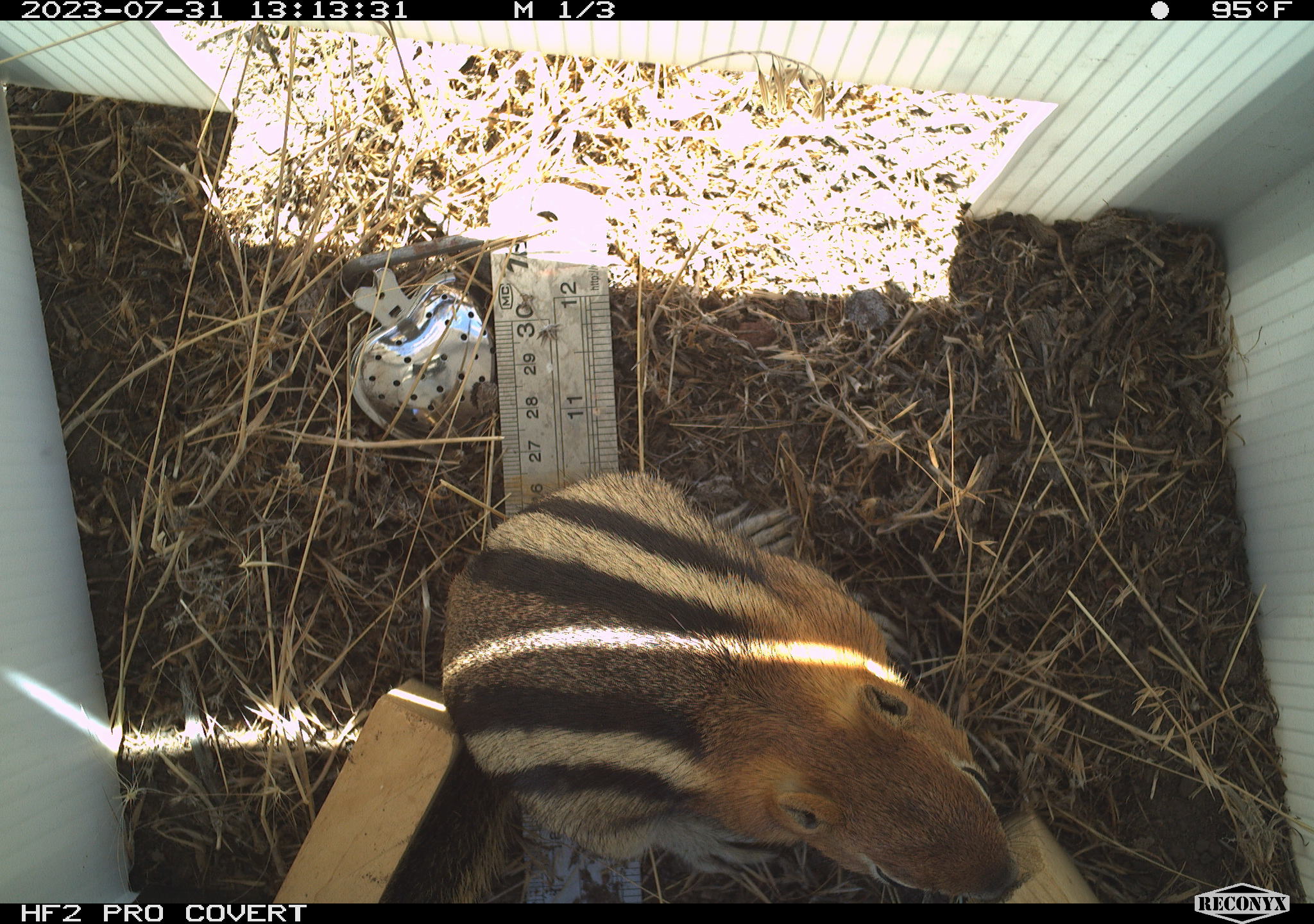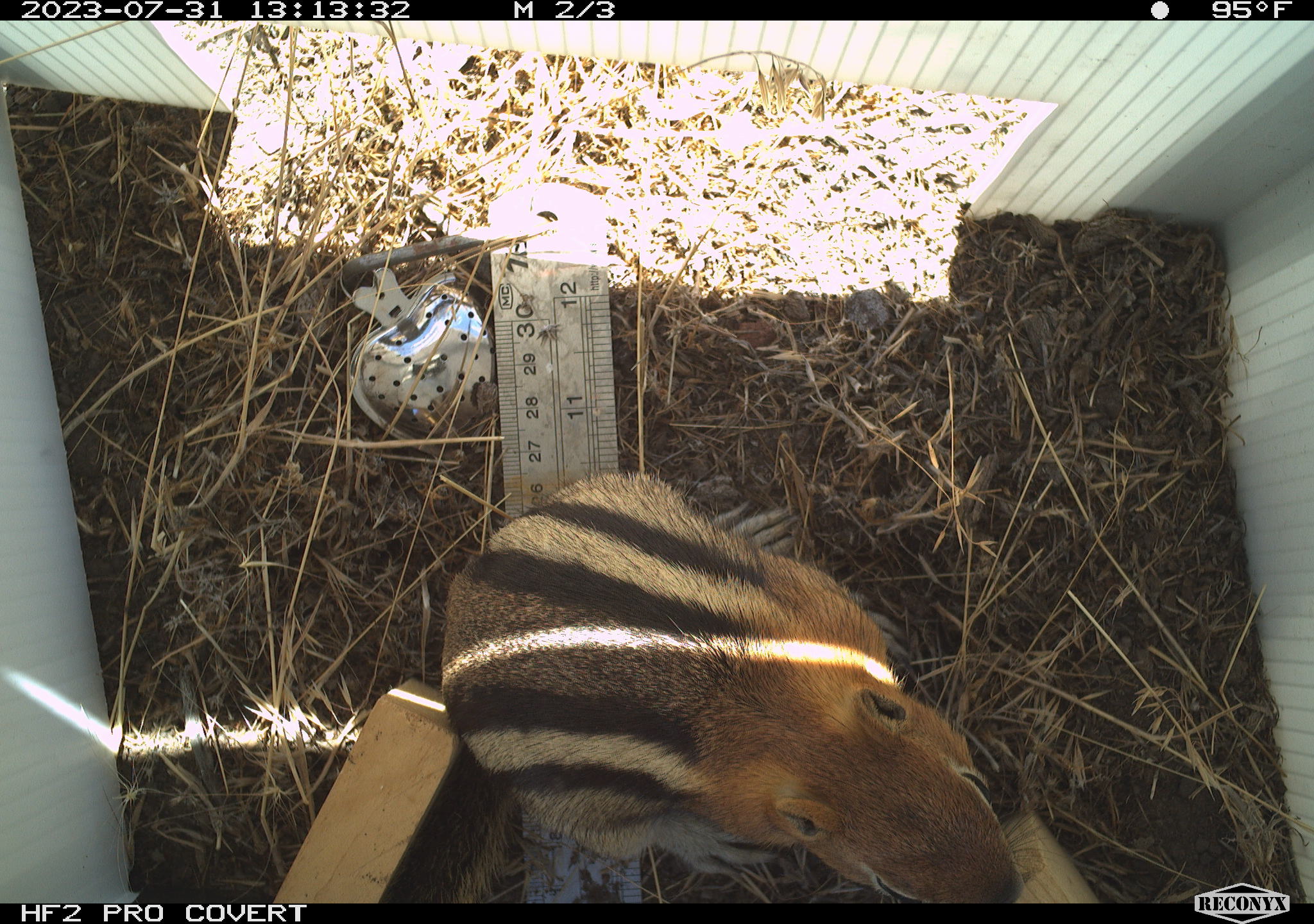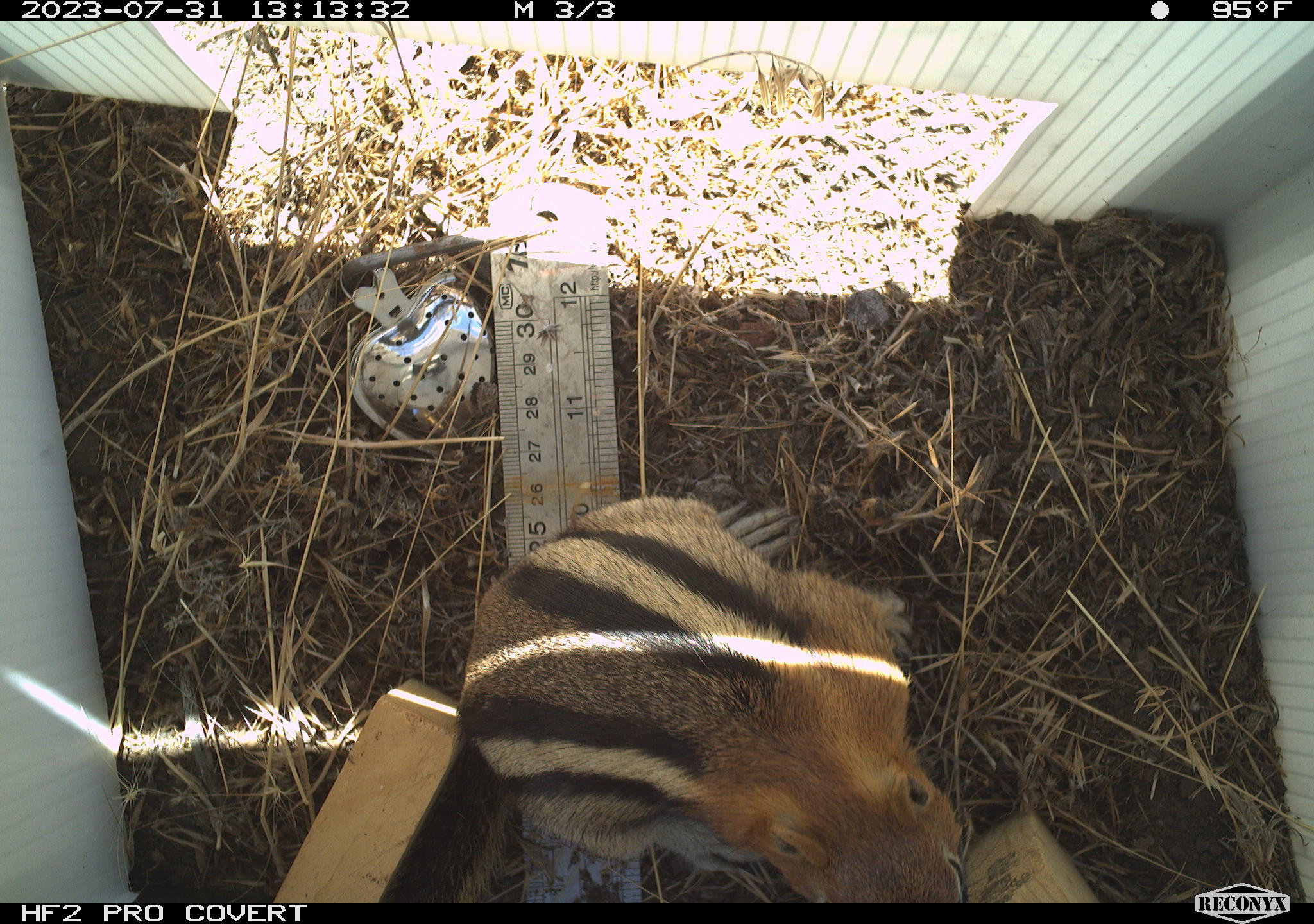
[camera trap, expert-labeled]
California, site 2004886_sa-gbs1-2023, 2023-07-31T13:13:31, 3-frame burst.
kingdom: Animalia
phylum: Chordata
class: Mammalia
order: Rodentia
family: Sciuridae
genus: Callospermophilus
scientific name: Callospermophilus lateralis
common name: golden mantled ground squirrel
Golden mantled ground squirrel (Callospermophilus lateralis).